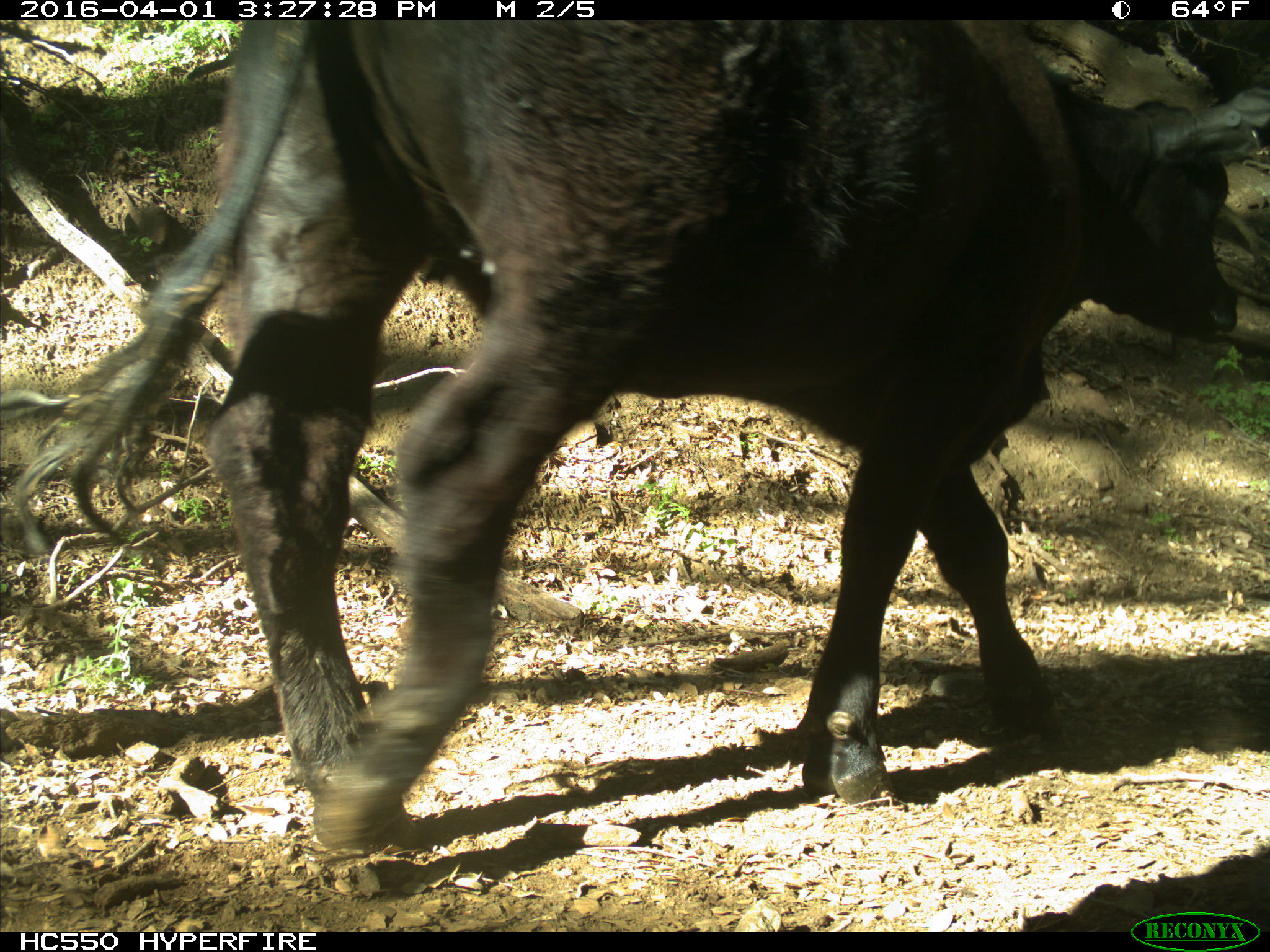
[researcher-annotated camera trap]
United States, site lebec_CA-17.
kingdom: Animalia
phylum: Chordata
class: Mammalia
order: Artiodactyla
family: Bovidae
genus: Bos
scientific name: Bos taurus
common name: domestic cow